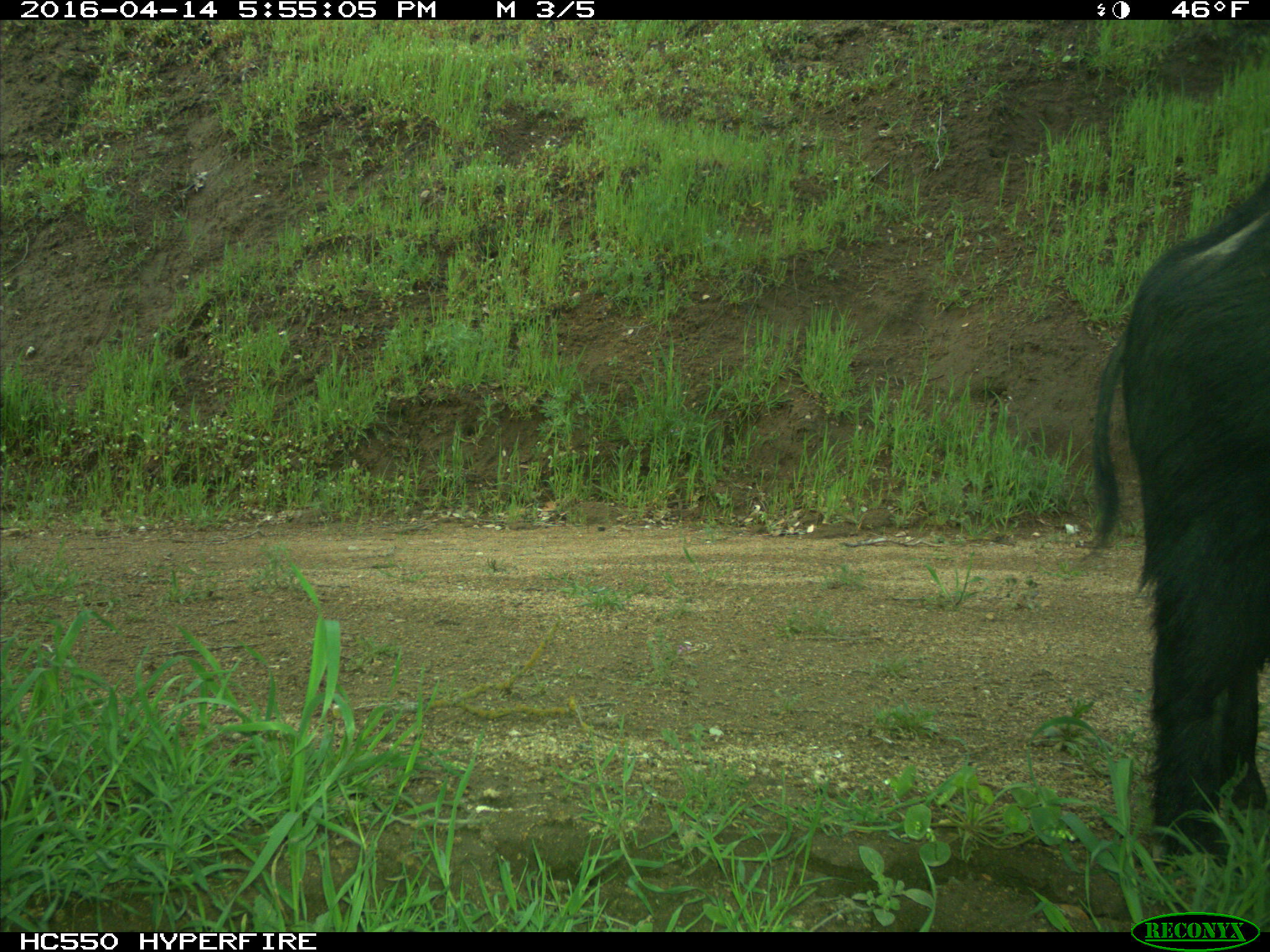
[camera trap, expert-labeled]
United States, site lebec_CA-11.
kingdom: Animalia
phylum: Chordata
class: Mammalia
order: Artiodactyla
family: Suidae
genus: Sus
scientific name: Sus scrofa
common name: wild boar